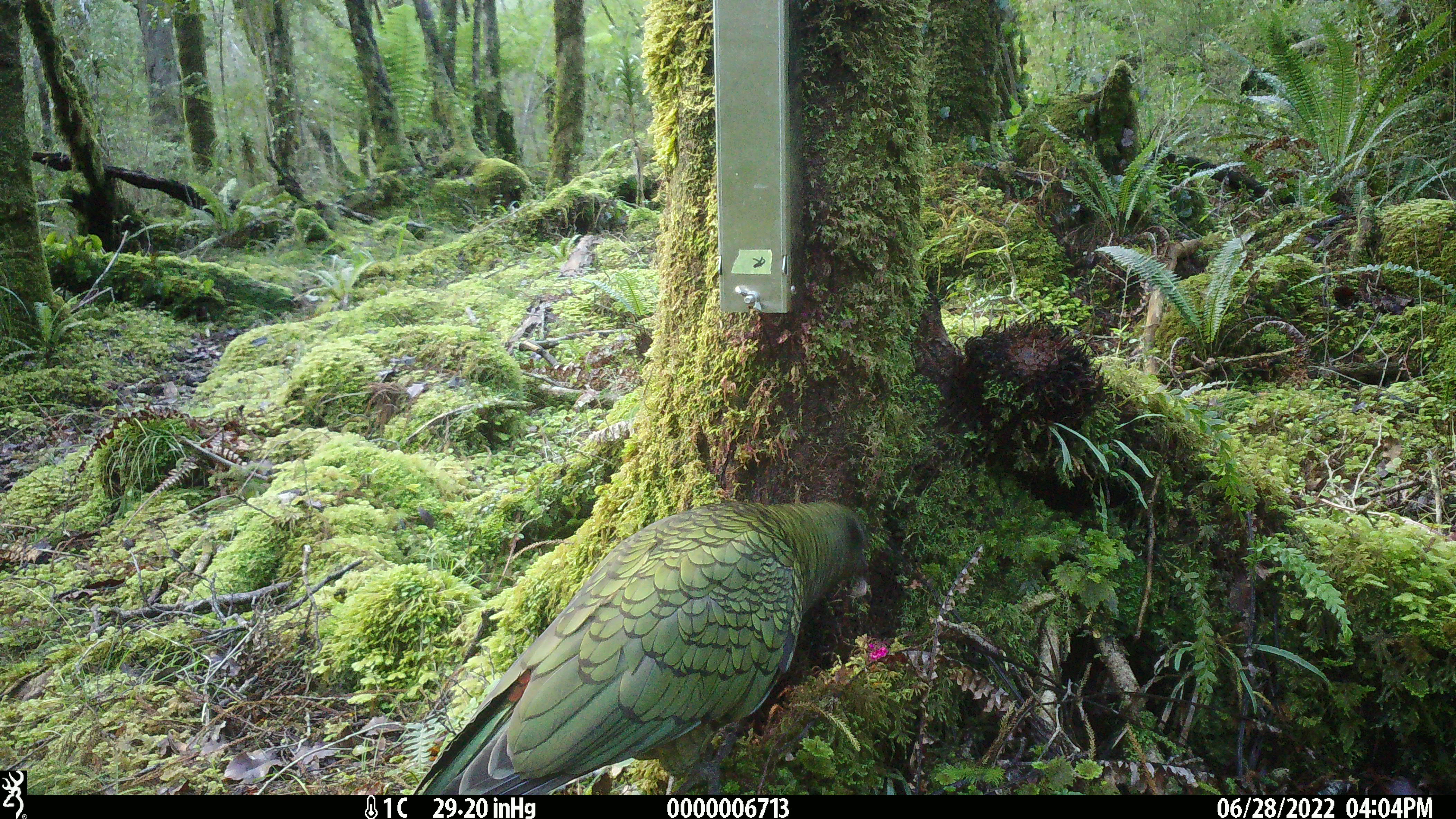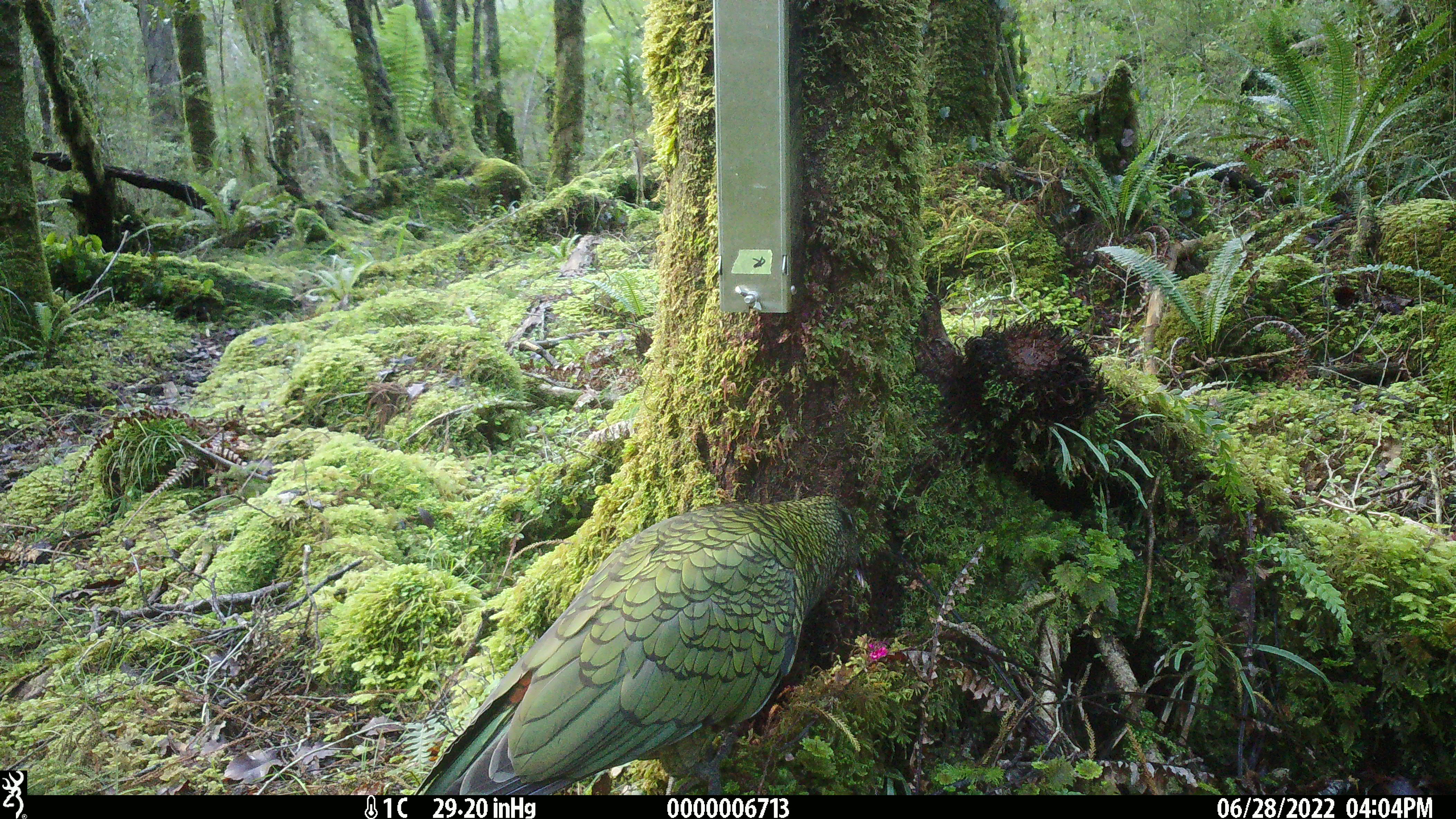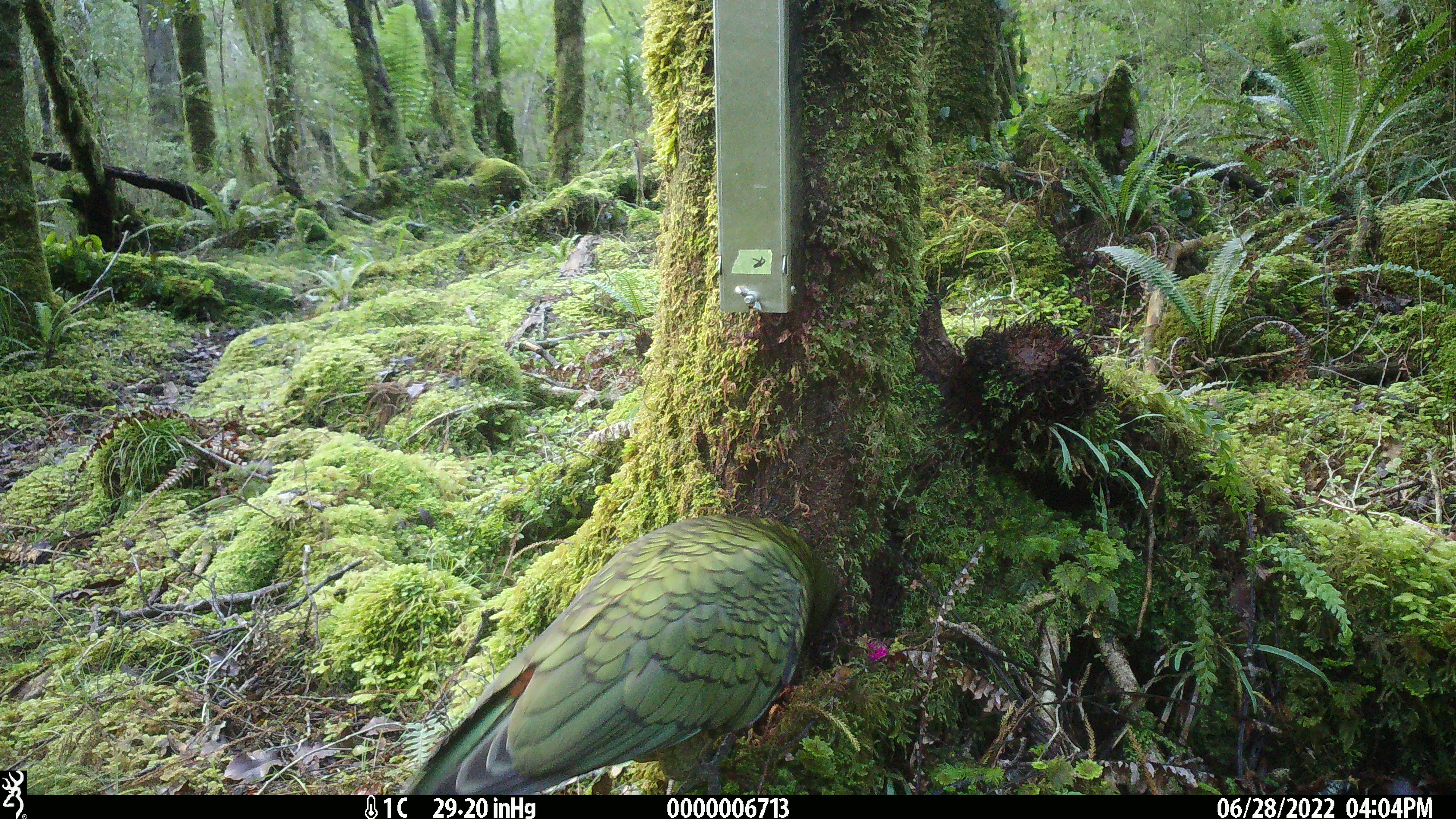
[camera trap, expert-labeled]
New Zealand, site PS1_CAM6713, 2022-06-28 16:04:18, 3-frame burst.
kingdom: Animalia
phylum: Chordata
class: Aves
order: Psittaciformes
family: Strigopidae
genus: Nestor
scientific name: Nestor notabilis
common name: kea